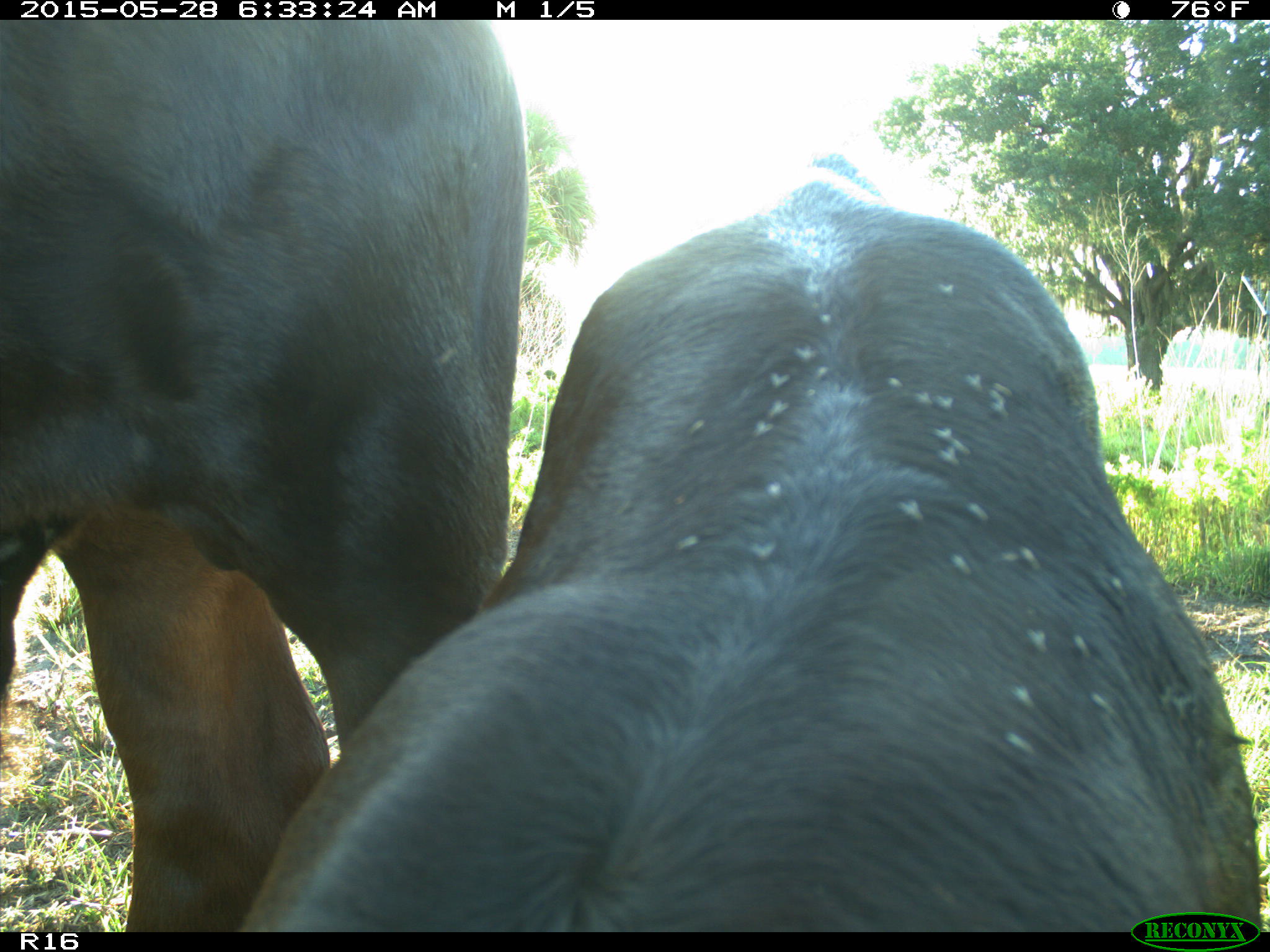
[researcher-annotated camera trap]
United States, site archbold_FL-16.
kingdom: Animalia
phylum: Chordata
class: Mammalia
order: Artiodactyla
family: Bovidae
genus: Bos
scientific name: Bos taurus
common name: domestic cow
Bos taurus (domestic cow).